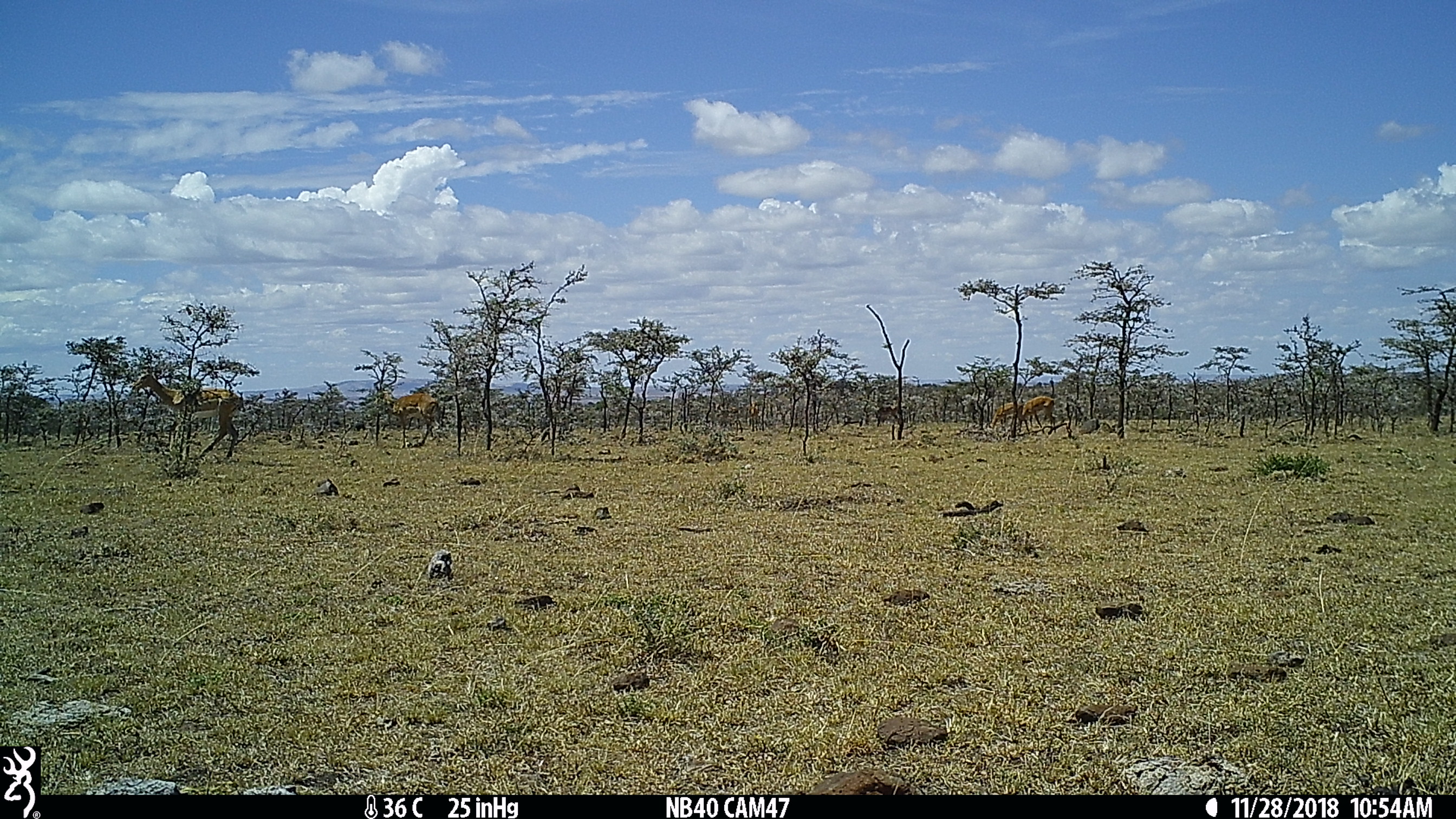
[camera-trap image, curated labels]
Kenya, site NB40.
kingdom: Animalia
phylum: Chordata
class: Mammalia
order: Artiodactyla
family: Bovidae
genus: Aepyceros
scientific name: Aepyceros melampus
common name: impala